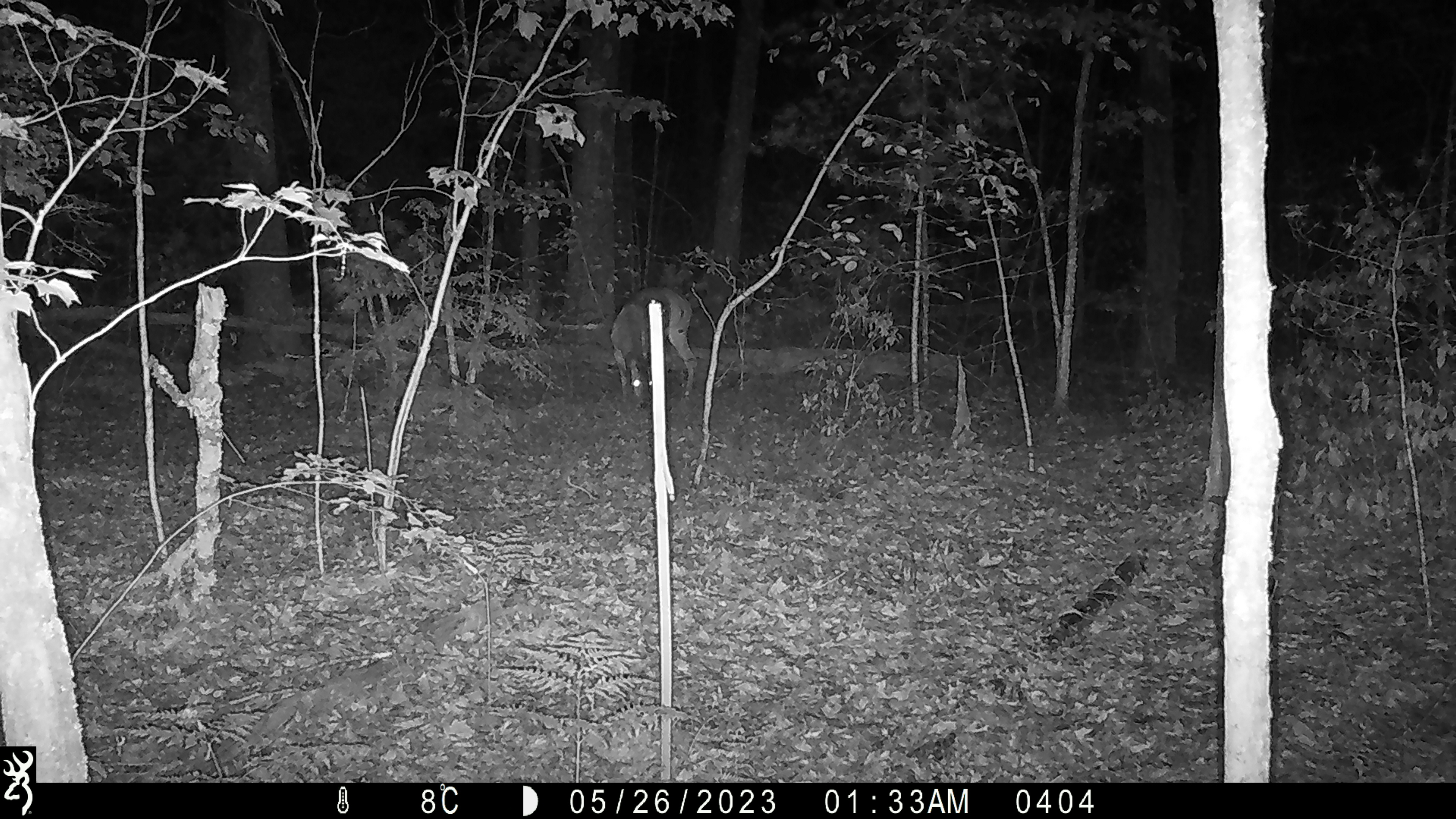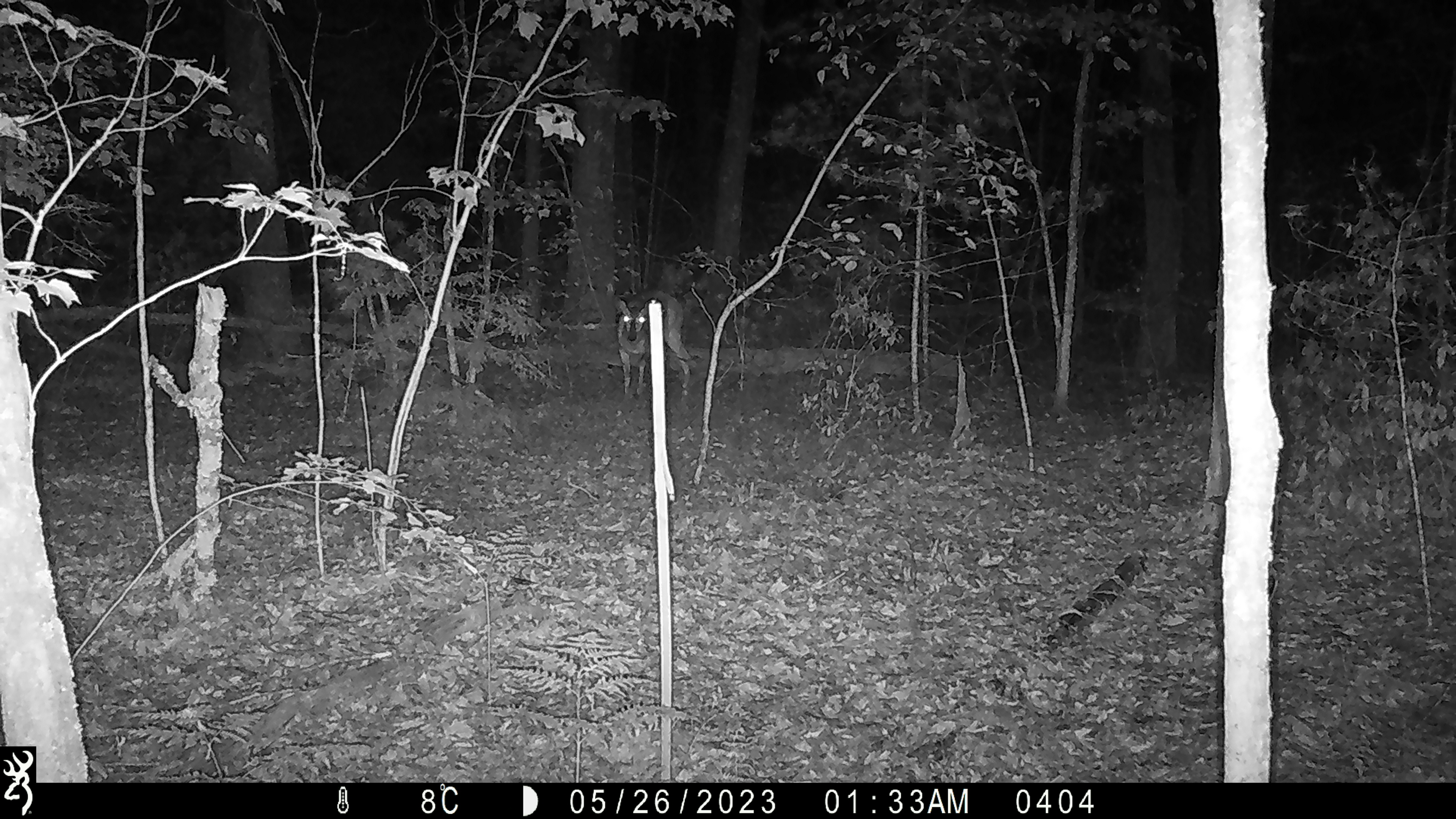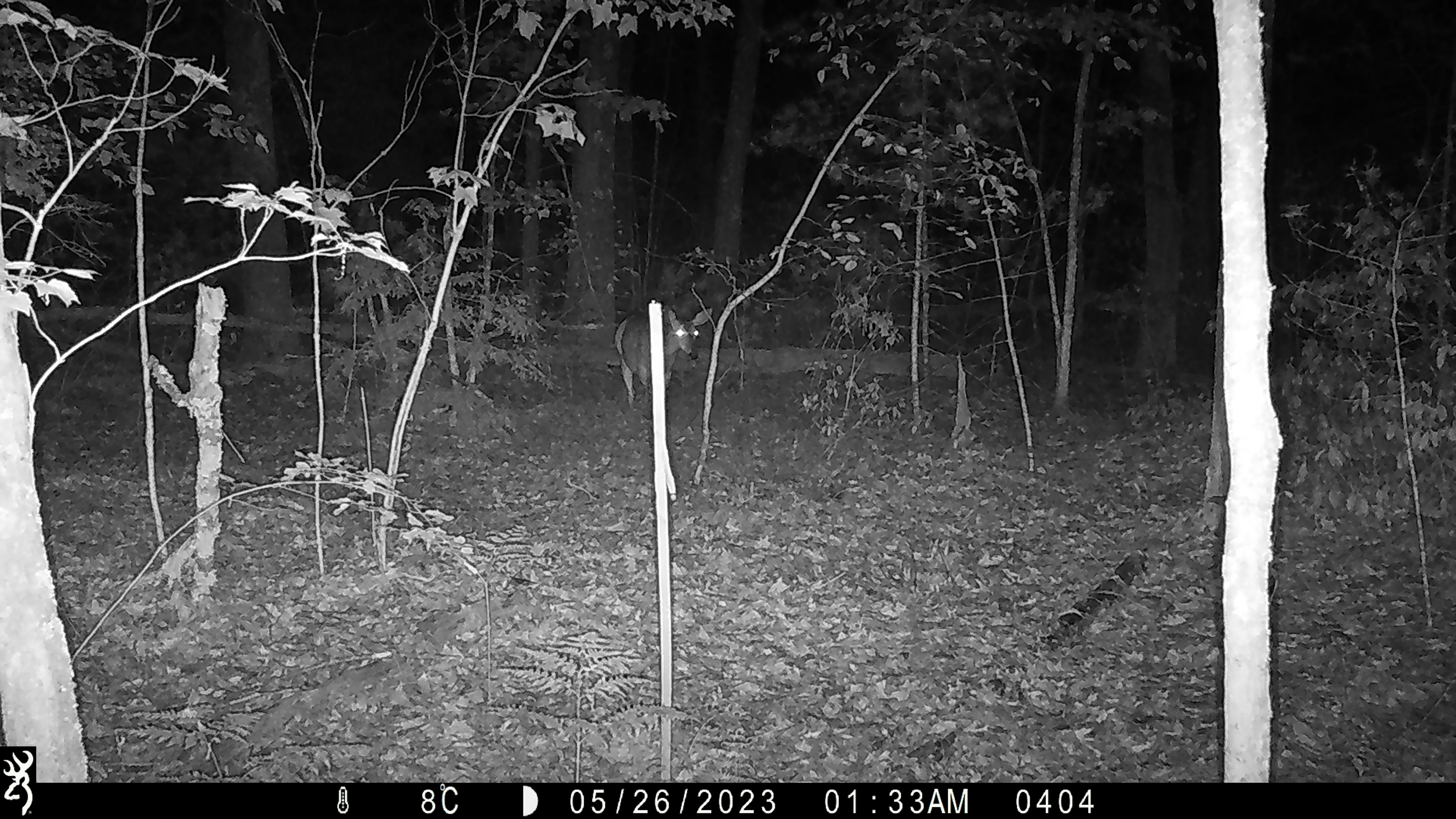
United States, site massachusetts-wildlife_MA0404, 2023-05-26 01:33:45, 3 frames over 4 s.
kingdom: Animalia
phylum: Chordata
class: Mammalia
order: Artiodactyla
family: Cervidae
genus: Odocoileus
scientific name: Odocoileus virginianus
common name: white-tailed deer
White-tailed deer (Odocoileus virginianus).